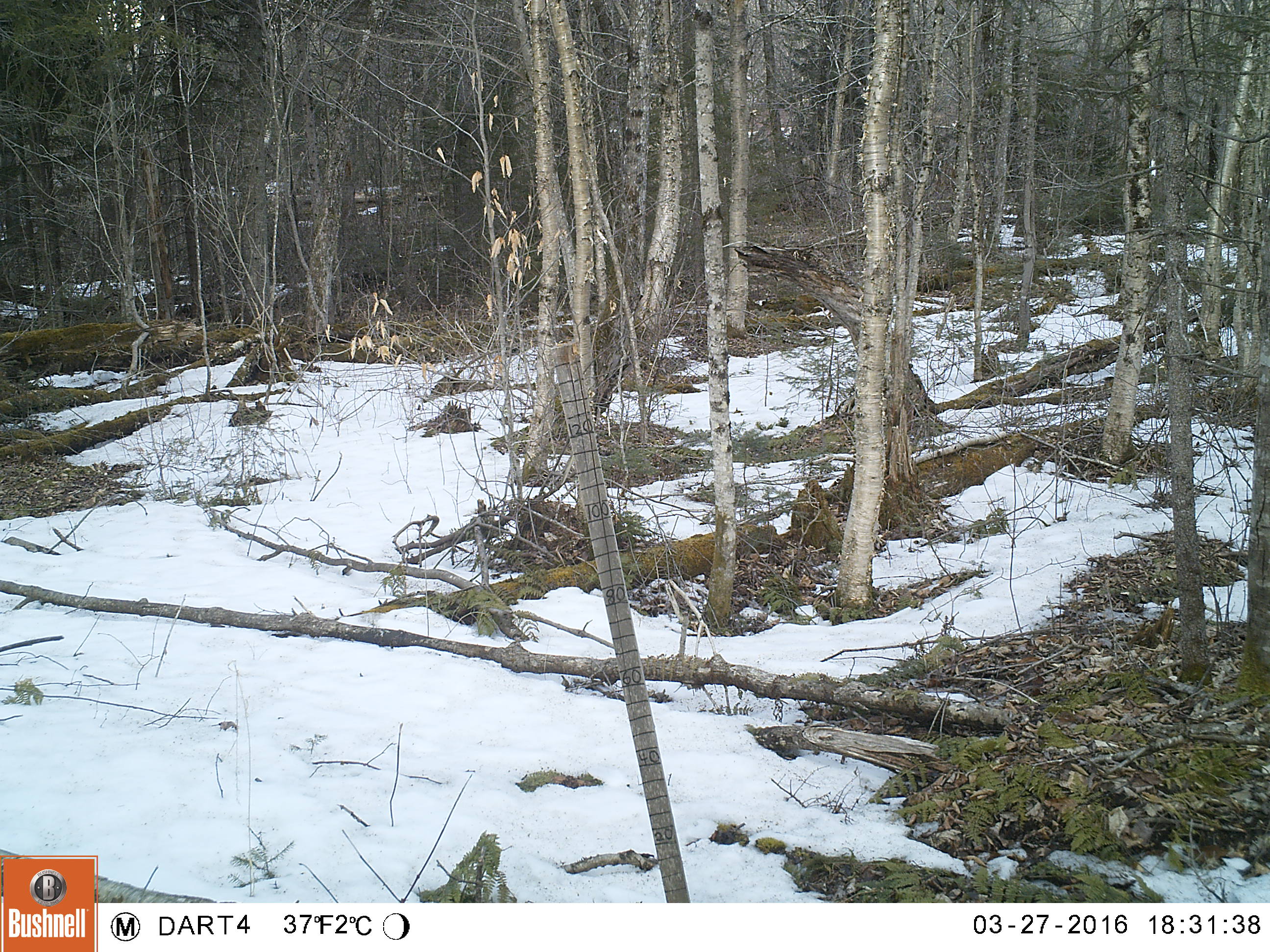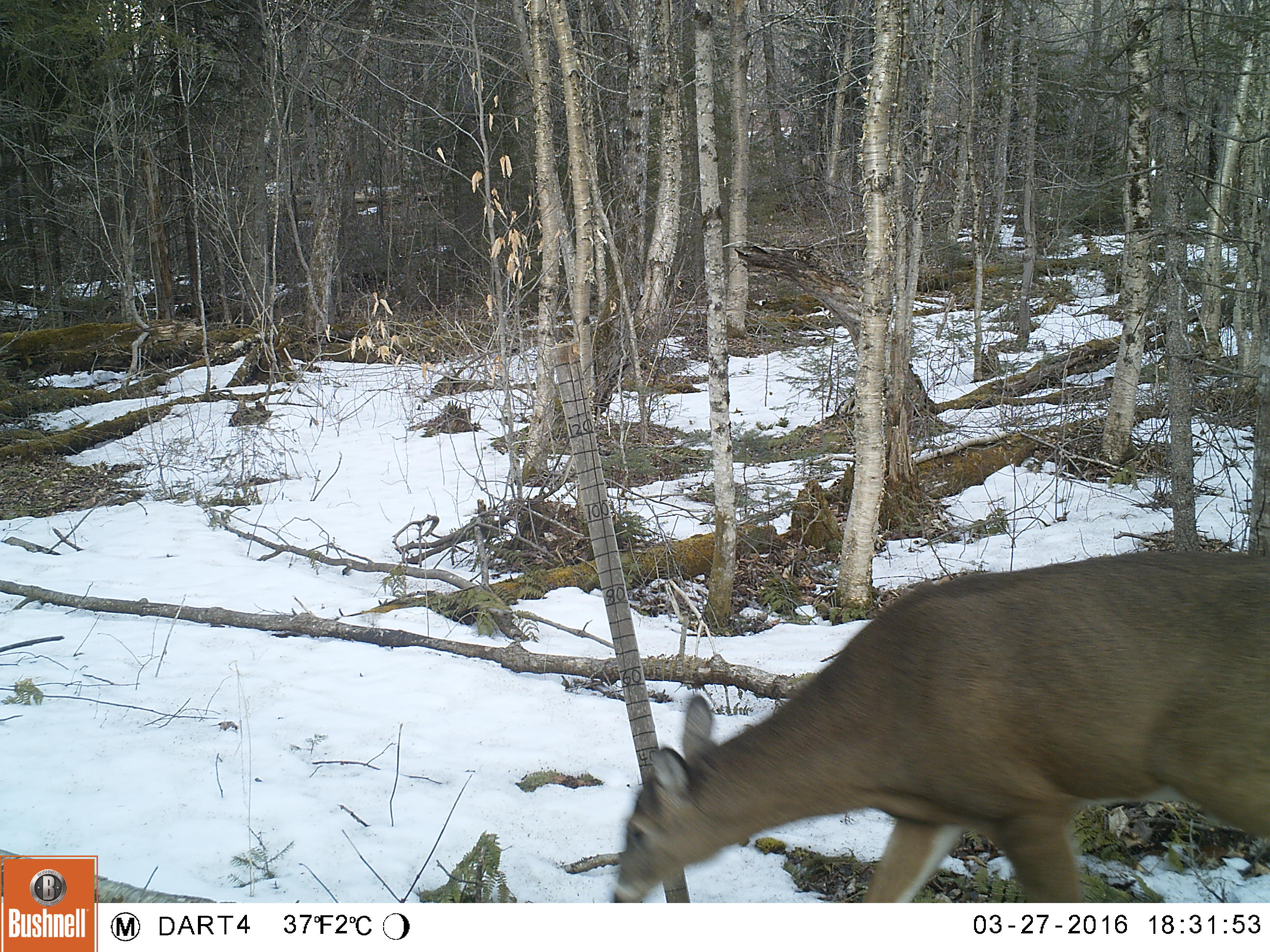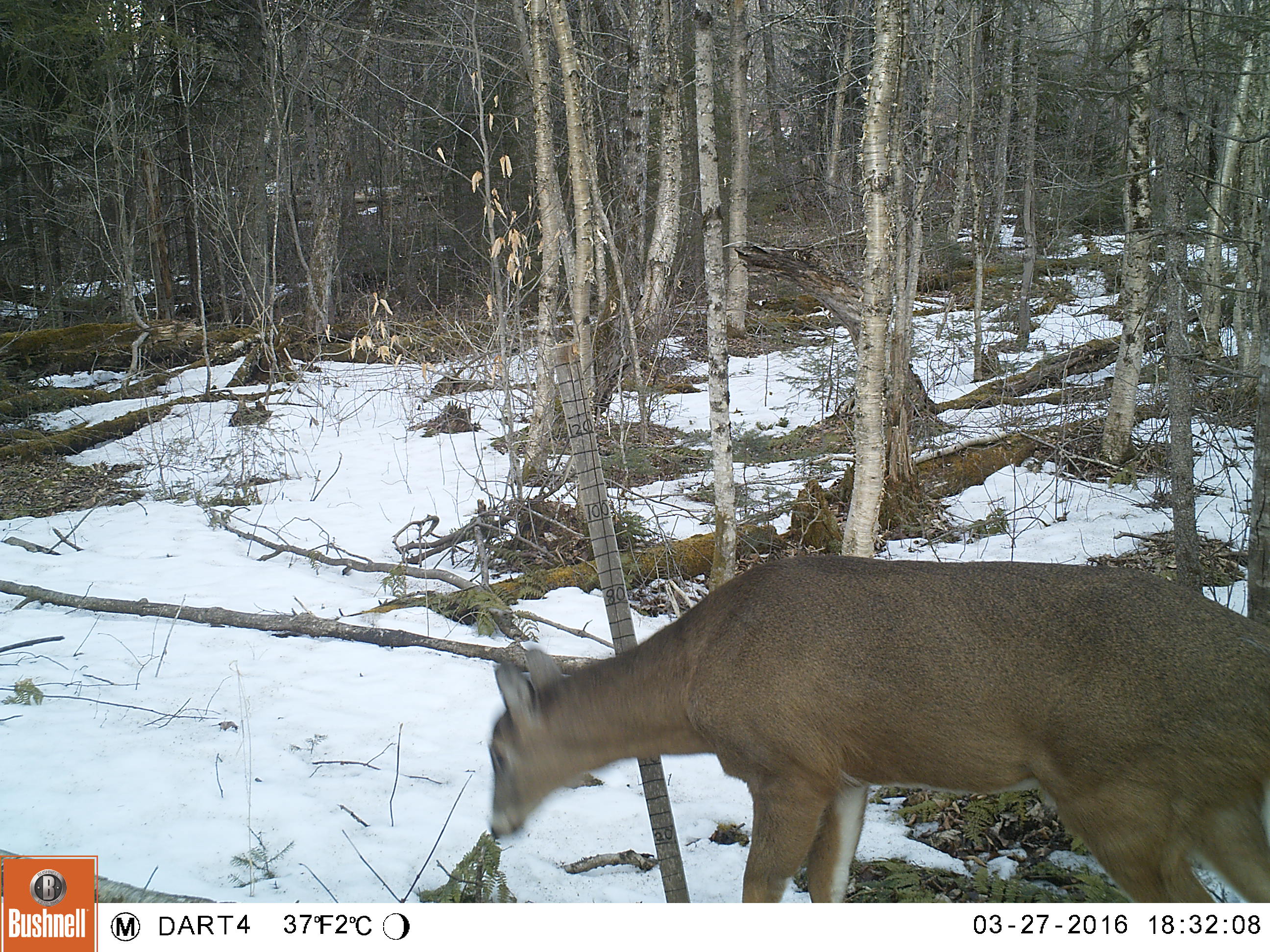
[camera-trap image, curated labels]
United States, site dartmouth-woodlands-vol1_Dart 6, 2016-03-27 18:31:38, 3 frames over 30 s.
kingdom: Animalia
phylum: Chordata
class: Mammalia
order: Artiodactyla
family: Cervidae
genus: Odocoileus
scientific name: Odocoileus virginianus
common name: white-tailed deer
White-tailed deer (Odocoileus virginianus).